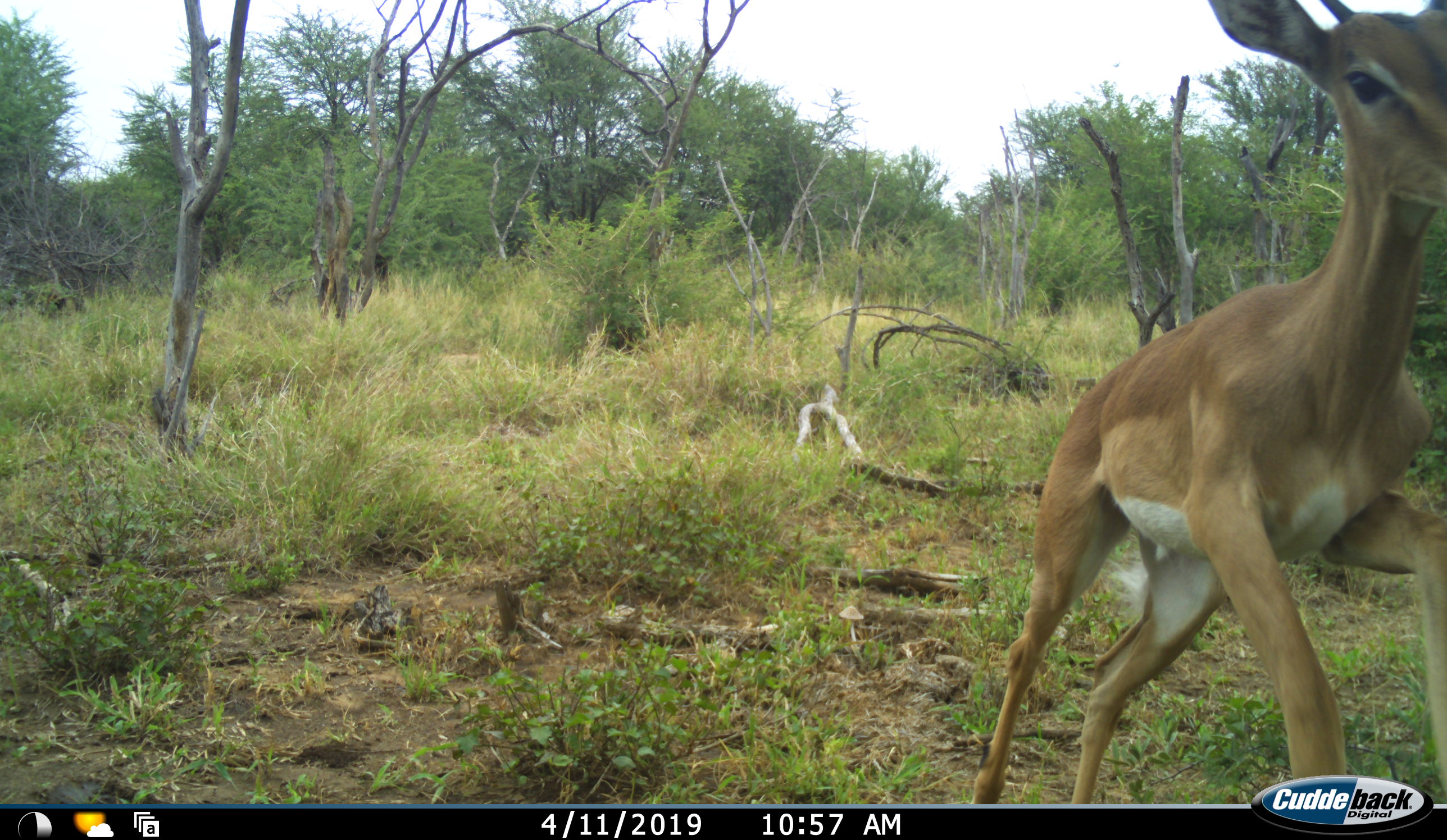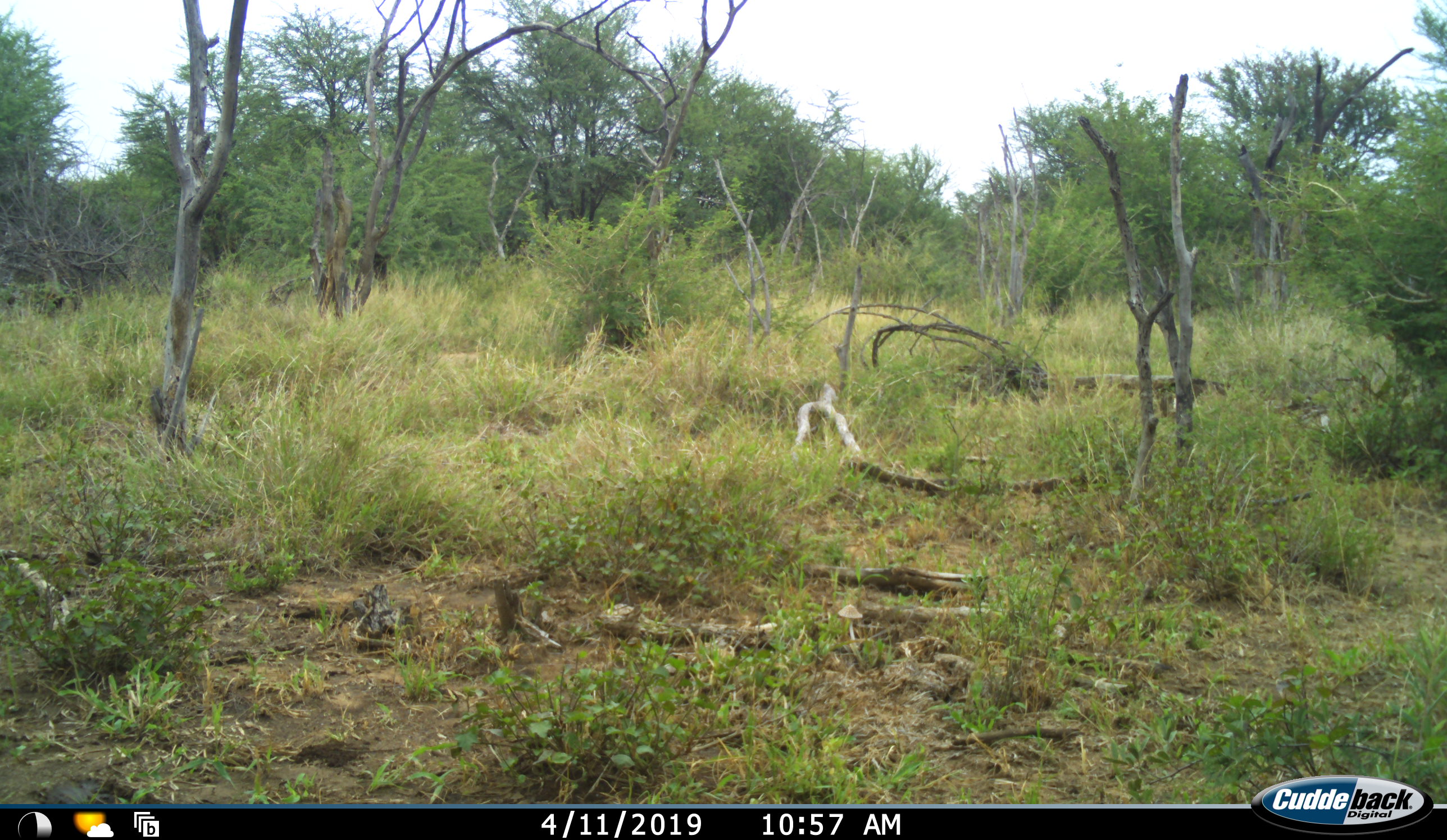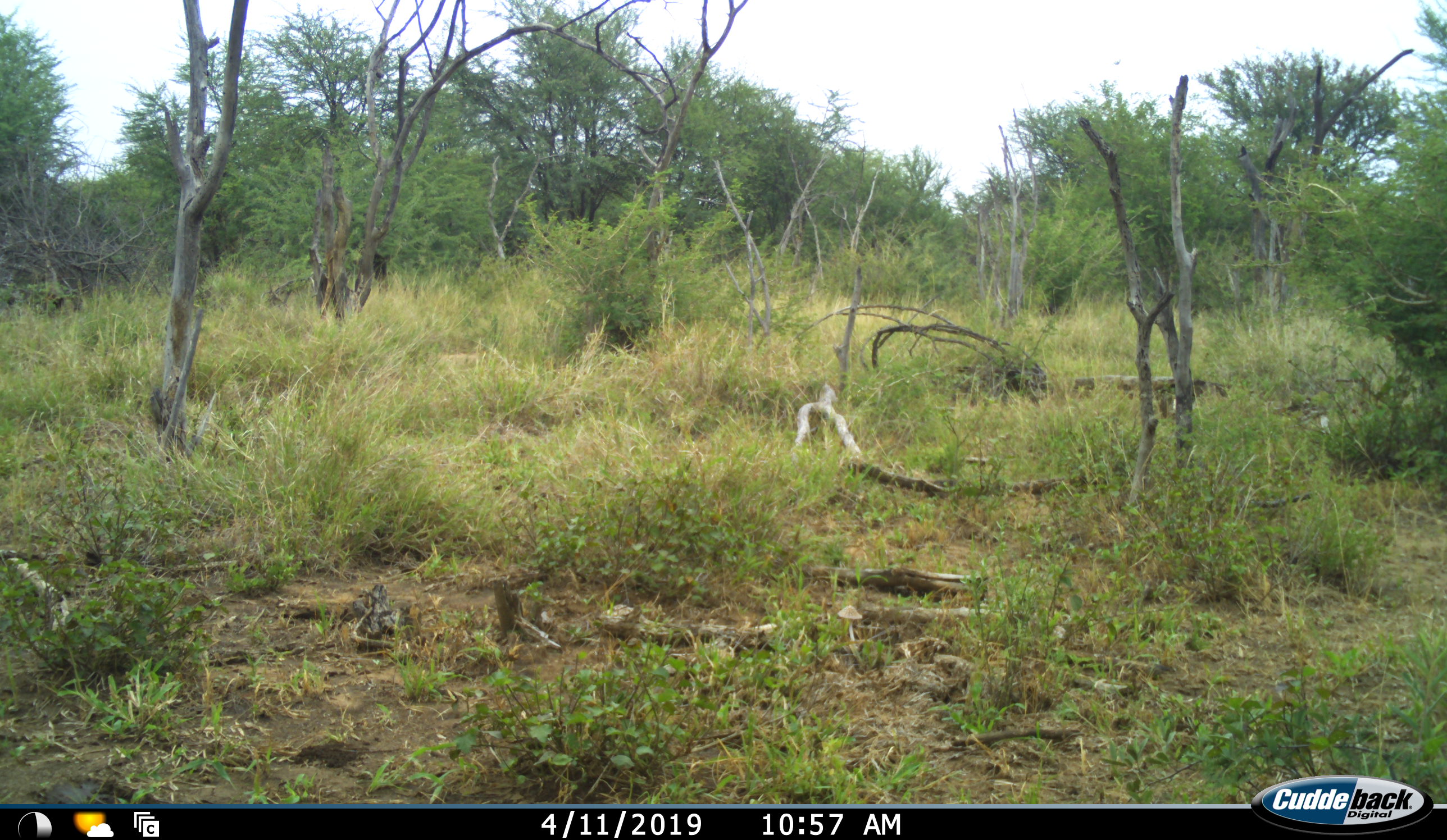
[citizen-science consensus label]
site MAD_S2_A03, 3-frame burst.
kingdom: Animalia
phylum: Chordata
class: Mammalia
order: Artiodactyla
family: Bovidae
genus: Aepyceros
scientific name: Aepyceros melampus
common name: impala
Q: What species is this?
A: Impala (Aepyceros melampus).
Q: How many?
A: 1.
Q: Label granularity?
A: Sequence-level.